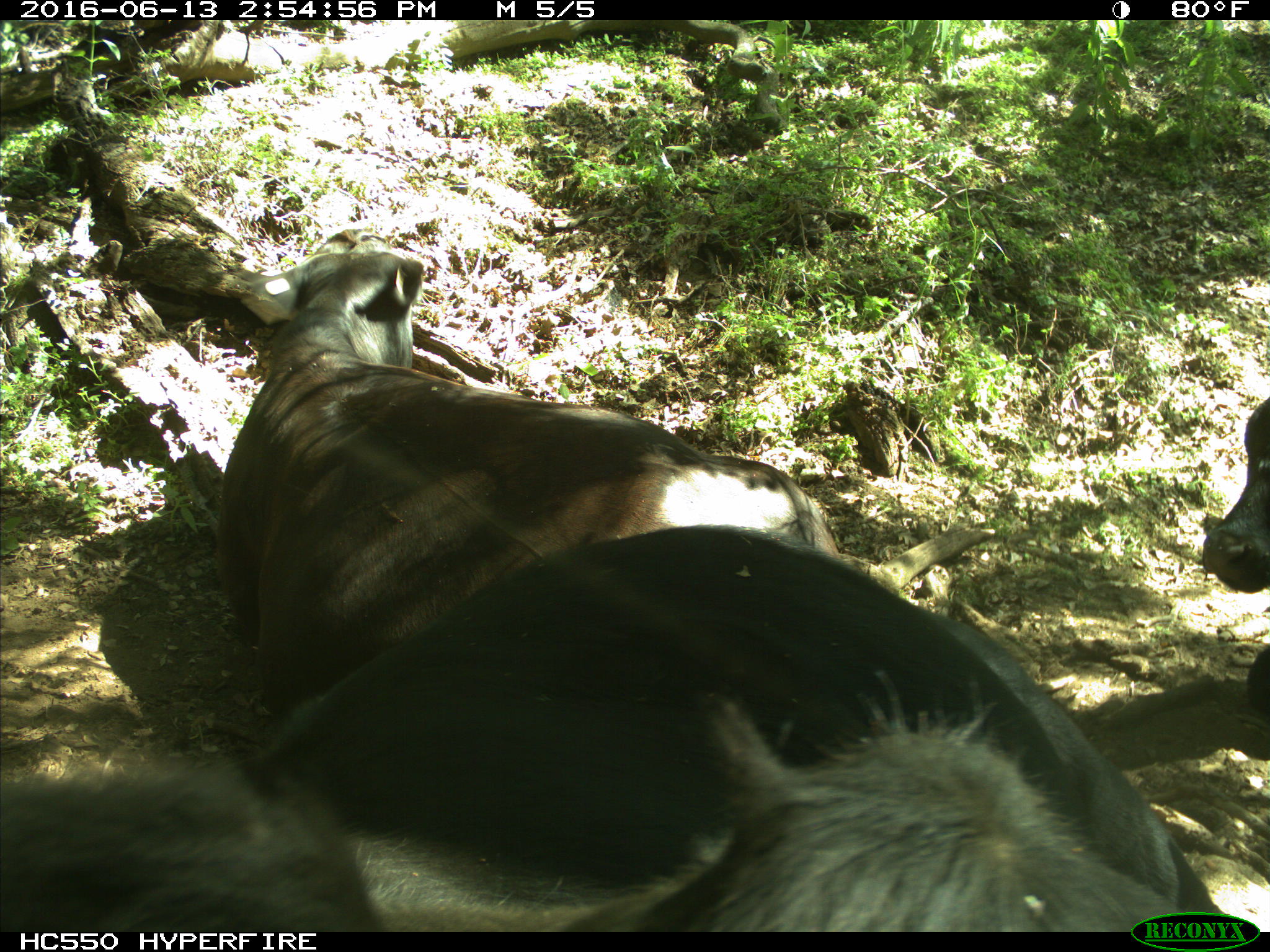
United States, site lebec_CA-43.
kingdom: Animalia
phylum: Chordata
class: Mammalia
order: Artiodactyla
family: Bovidae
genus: Bos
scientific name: Bos taurus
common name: domestic cow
Bos taurus (domestic cow).